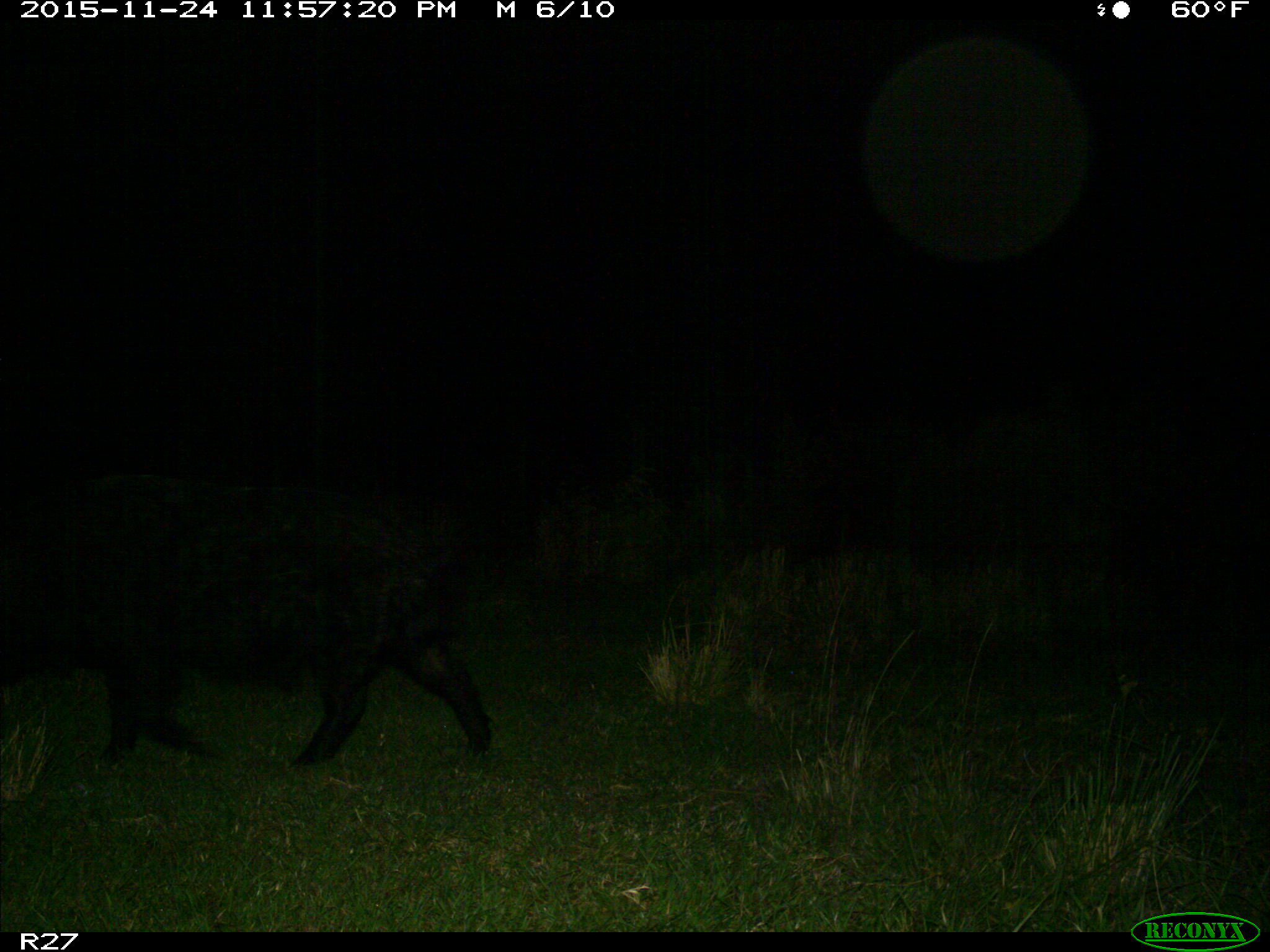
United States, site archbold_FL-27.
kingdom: Animalia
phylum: Chordata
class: Mammalia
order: Artiodactyla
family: Suidae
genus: Sus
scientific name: Sus scrofa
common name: wild boar